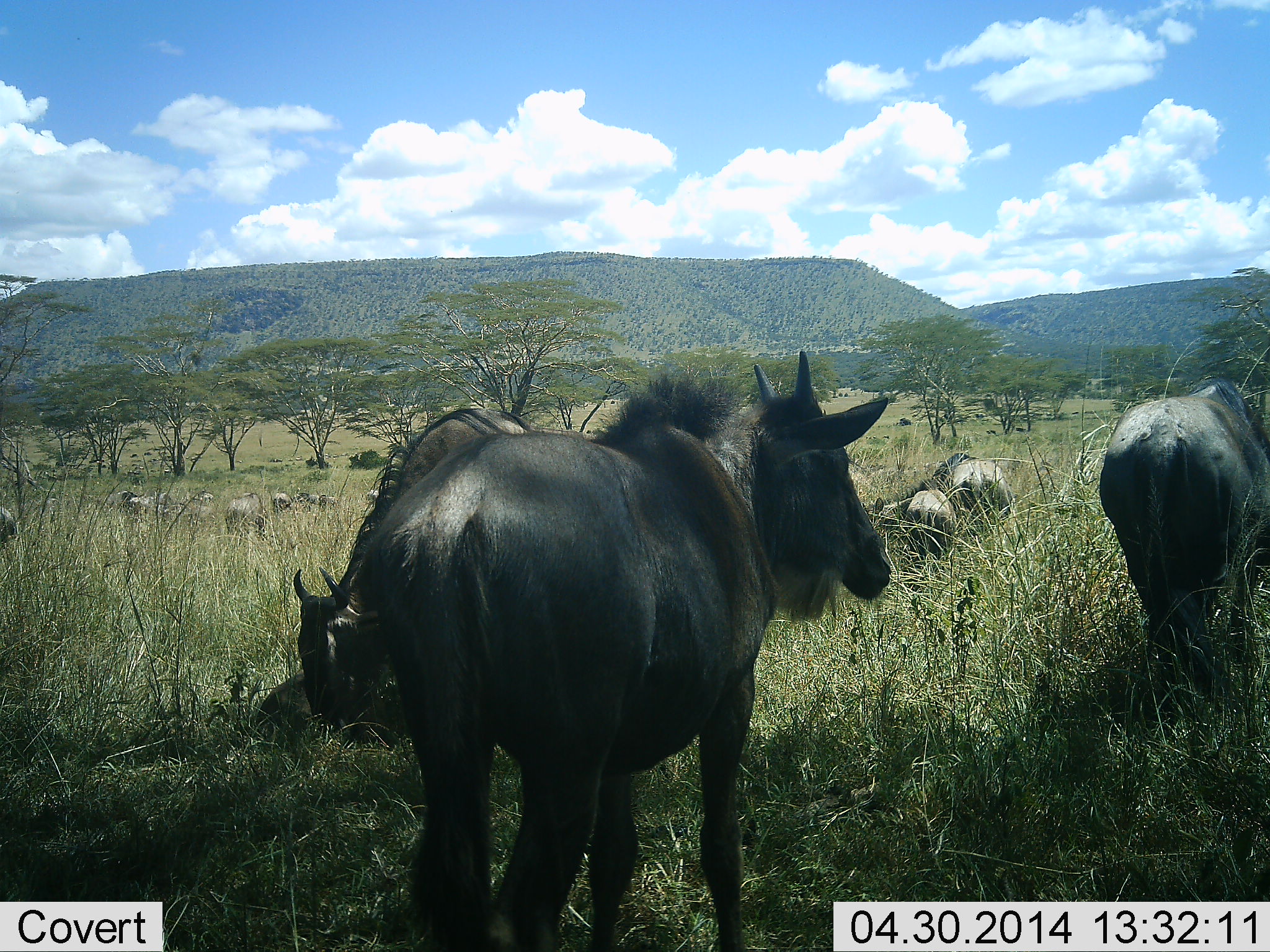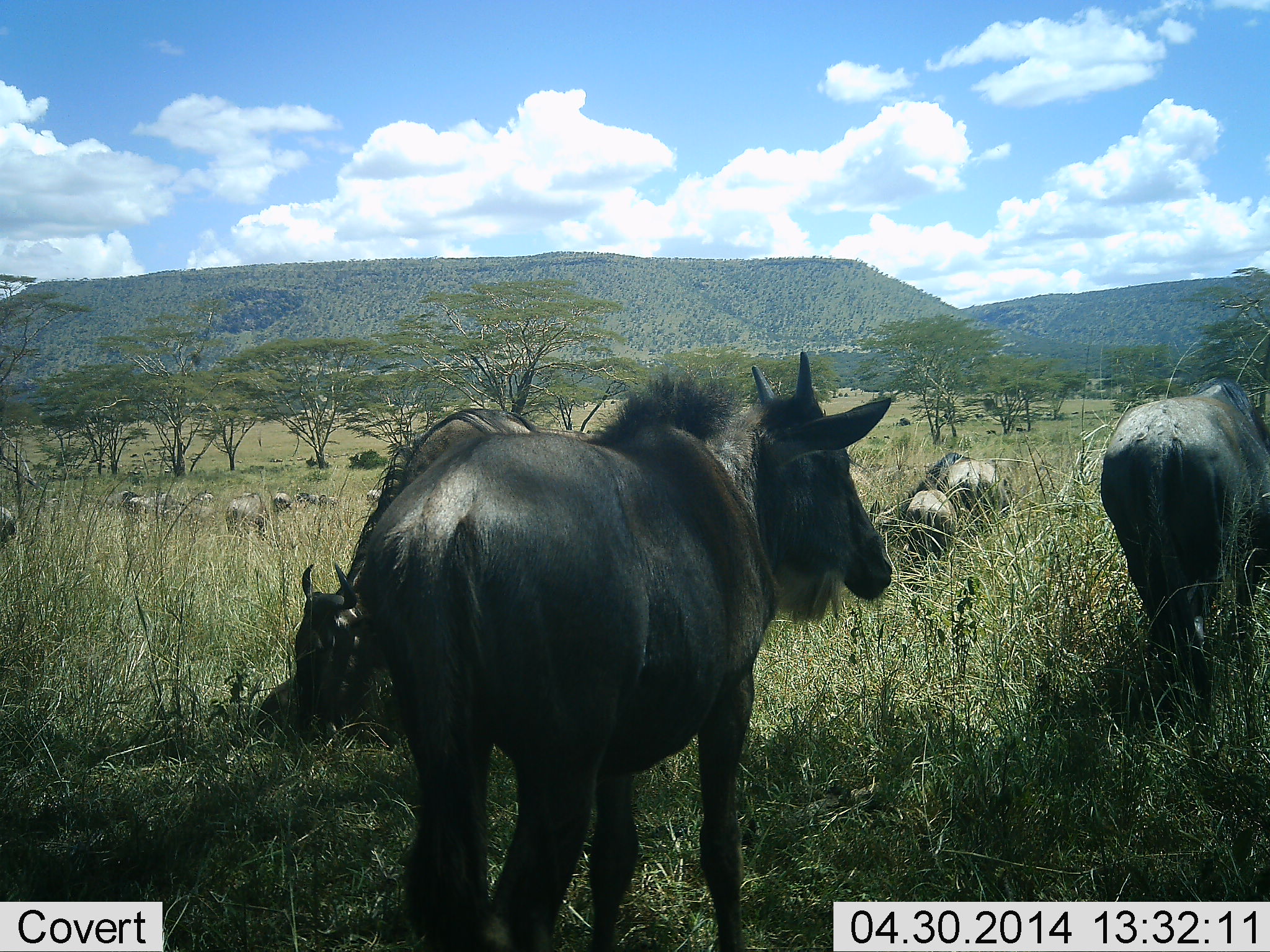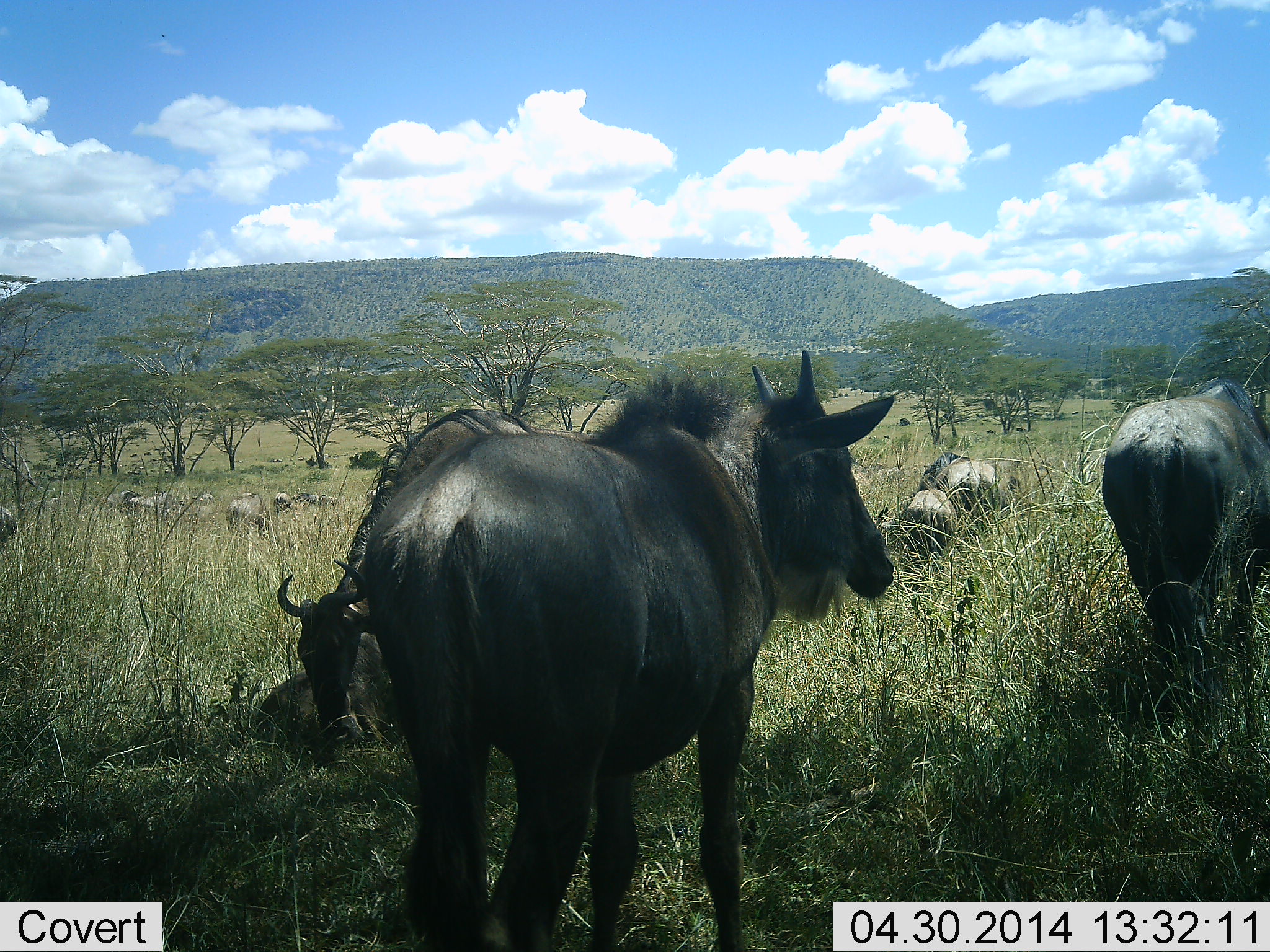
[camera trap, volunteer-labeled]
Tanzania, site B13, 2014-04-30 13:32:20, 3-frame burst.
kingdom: Animalia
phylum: Chordata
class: Mammalia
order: Artiodactyla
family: Bovidae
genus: Connochaetes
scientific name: Connochaetes taurinus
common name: blue wildebeest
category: wildebeest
Wildebeest (blue wildebeest) (Connochaetes taurinus), count 11-50. Behavior (volunteer vote fractions): standing 90%, resting 60%, moving 20%, interacting 0%. Young present (vote fraction): 30%. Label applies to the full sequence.